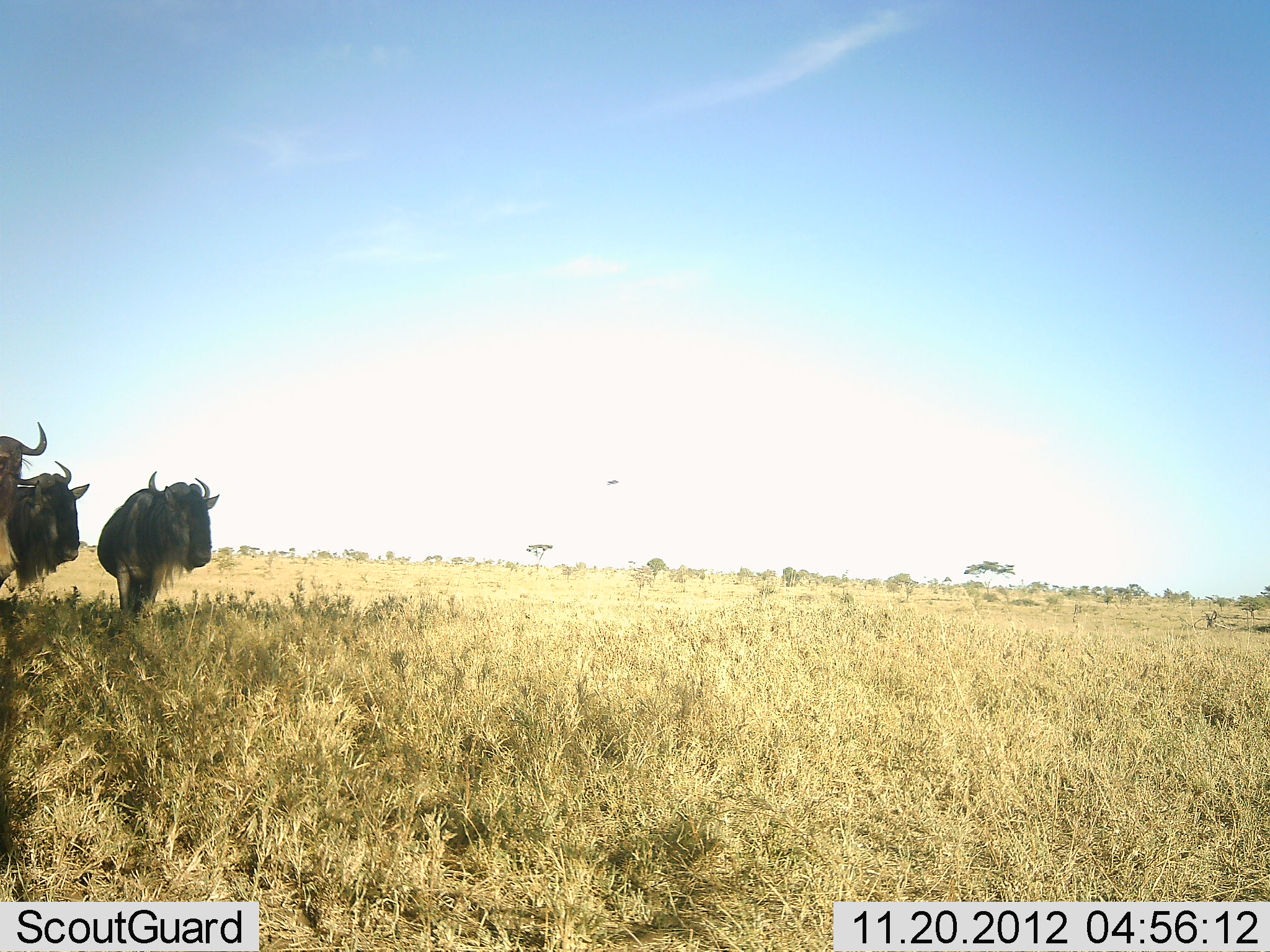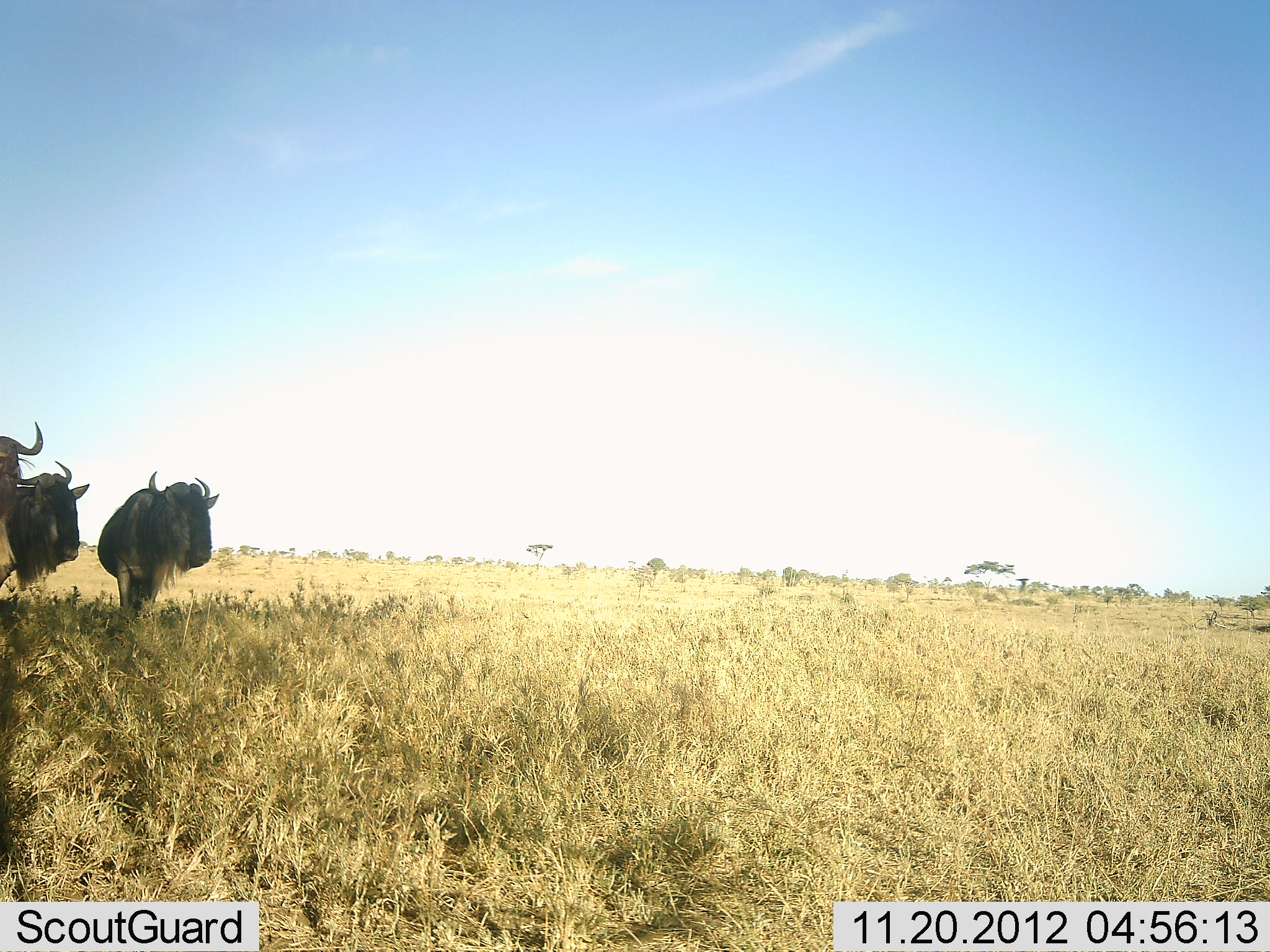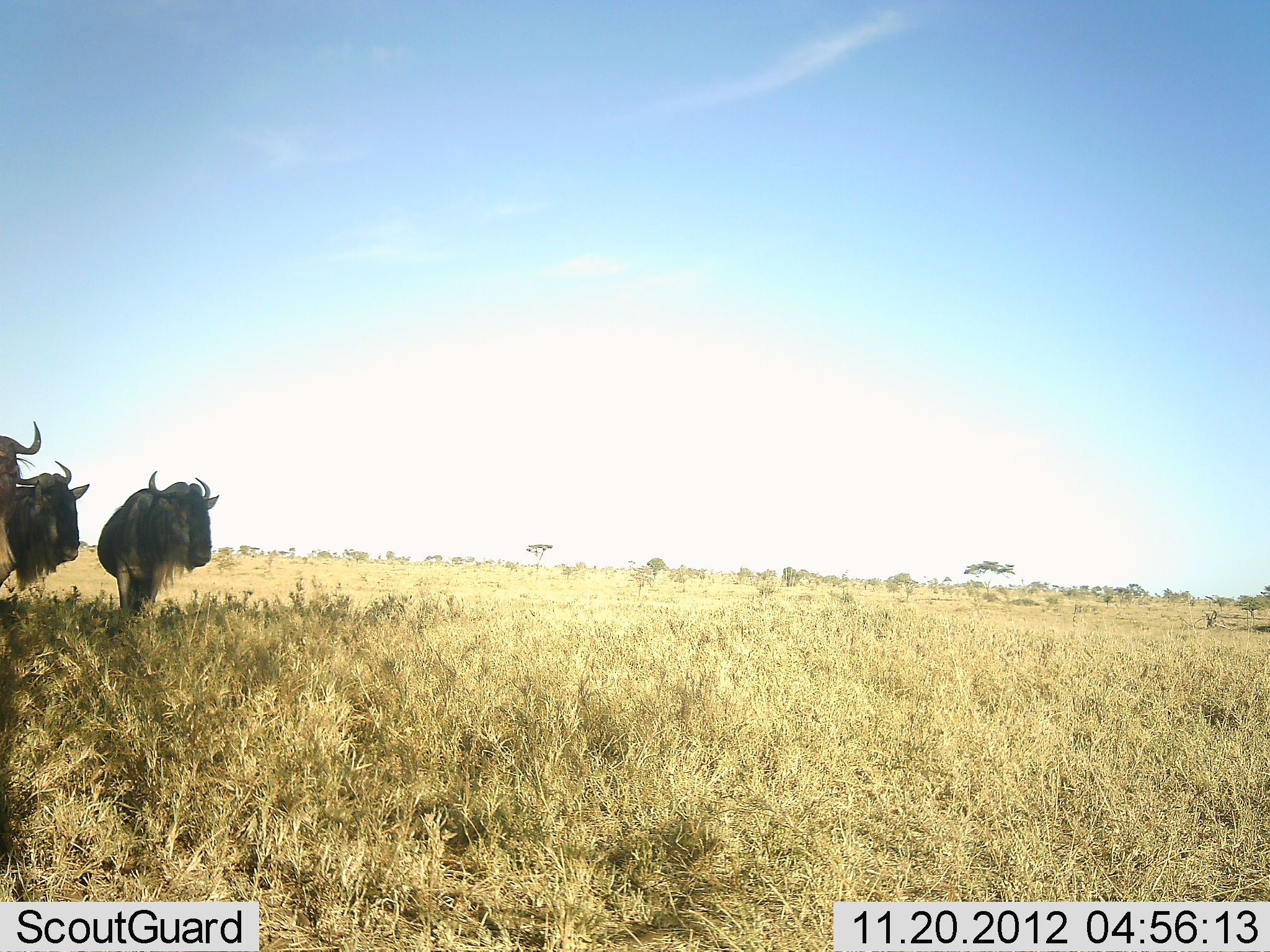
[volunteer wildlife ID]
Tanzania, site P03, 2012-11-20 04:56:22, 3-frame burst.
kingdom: Animalia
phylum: Chordata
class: Mammalia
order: Artiodactyla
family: Bovidae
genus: Connochaetes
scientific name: Connochaetes taurinus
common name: blue wildebeest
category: wildebeest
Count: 3.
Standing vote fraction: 100%.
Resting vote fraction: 0%.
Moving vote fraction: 0%.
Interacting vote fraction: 0%.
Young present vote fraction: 0%.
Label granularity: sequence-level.